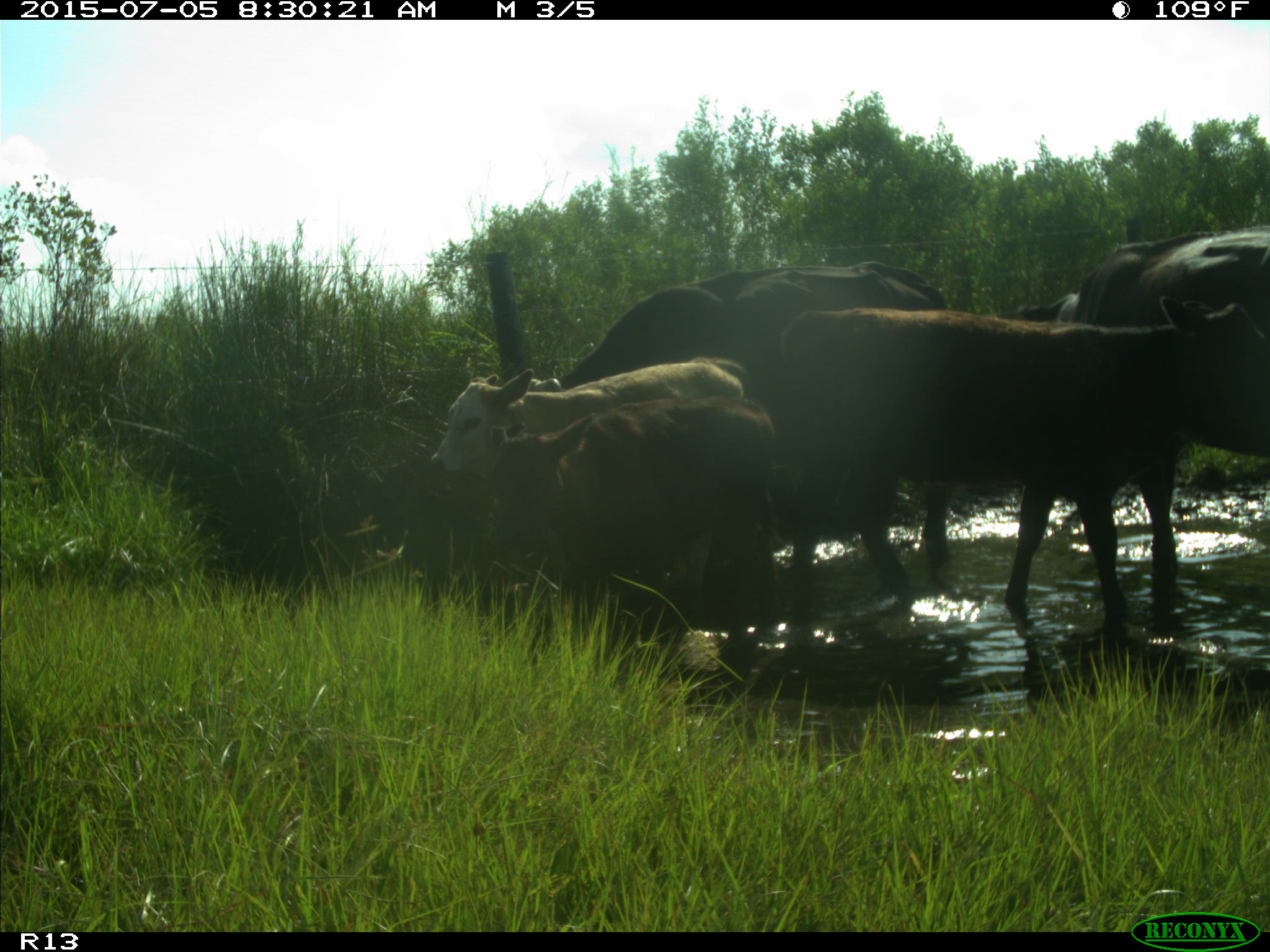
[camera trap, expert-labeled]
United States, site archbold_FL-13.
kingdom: Animalia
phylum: Chordata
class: Mammalia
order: Artiodactyla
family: Bovidae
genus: Bos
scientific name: Bos taurus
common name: domestic cow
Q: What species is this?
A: Bos taurus (domestic cow).